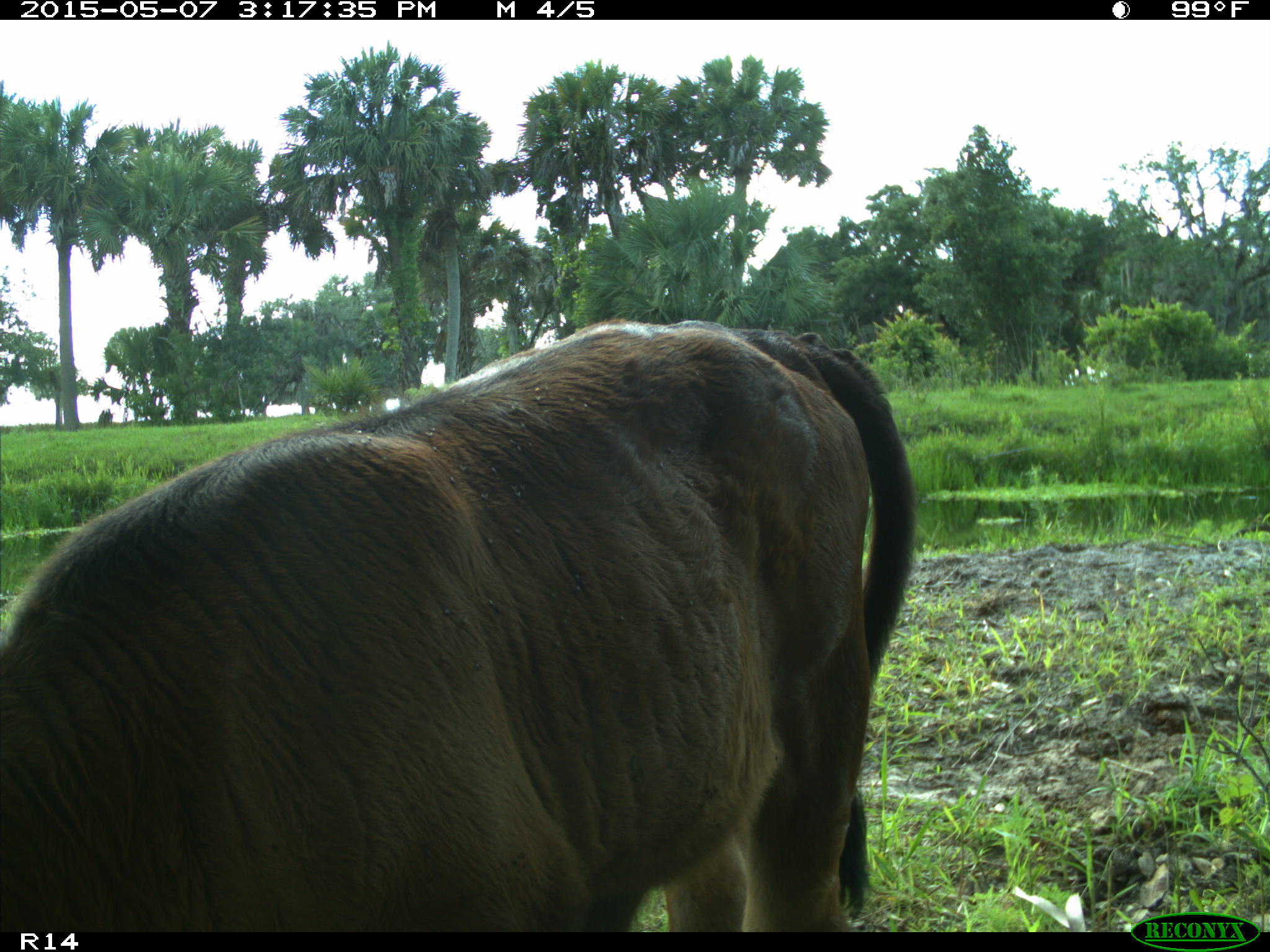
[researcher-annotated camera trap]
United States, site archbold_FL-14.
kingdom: Animalia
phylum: Chordata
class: Mammalia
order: Artiodactyla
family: Bovidae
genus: Bos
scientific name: Bos taurus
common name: domestic cow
Bos taurus (domestic cow).